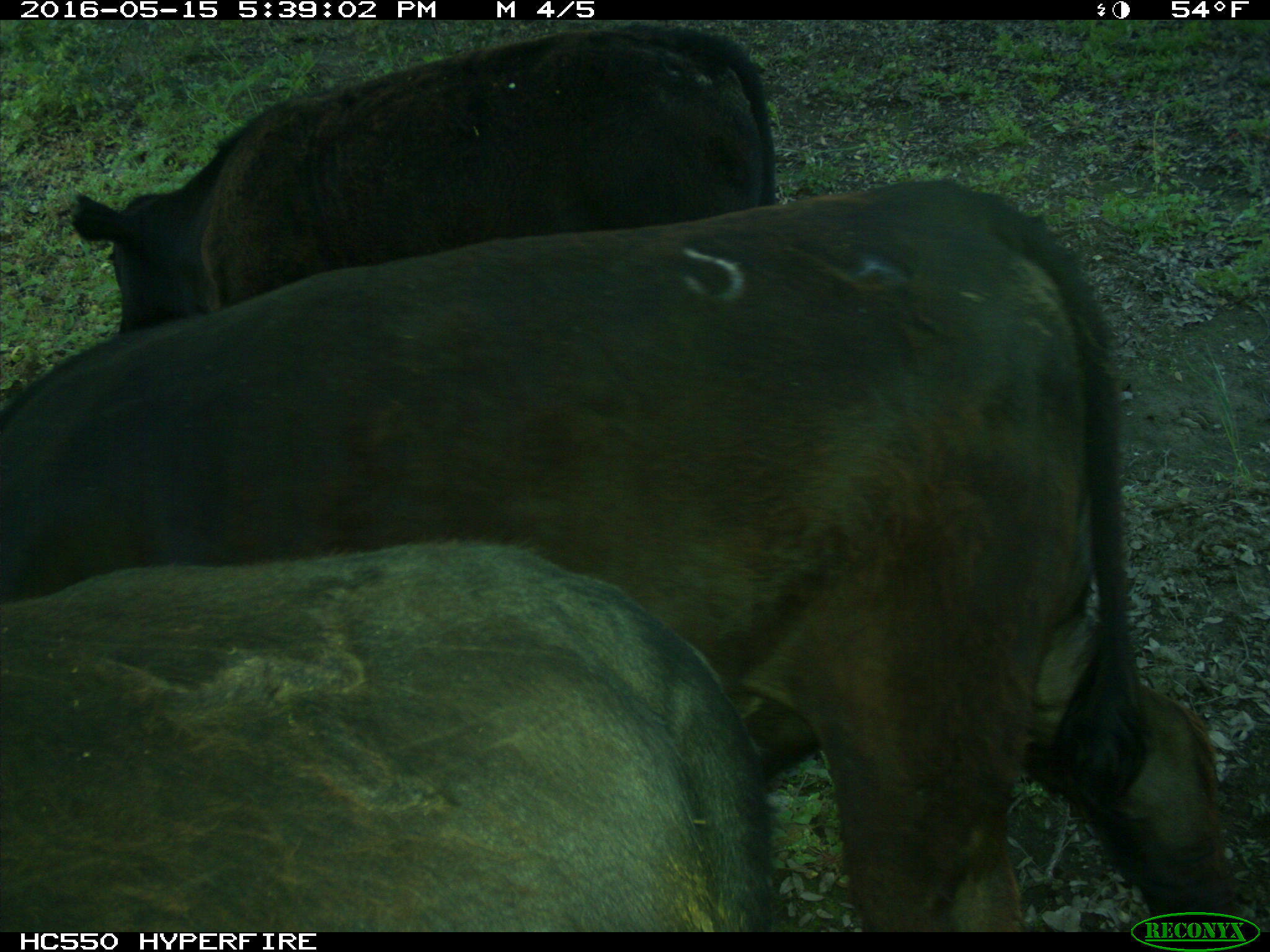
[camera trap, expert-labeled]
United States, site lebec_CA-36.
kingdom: Animalia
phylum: Chordata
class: Mammalia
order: Artiodactyla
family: Bovidae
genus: Bos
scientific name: Bos taurus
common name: domestic cow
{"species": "Bos taurus (domestic cow)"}